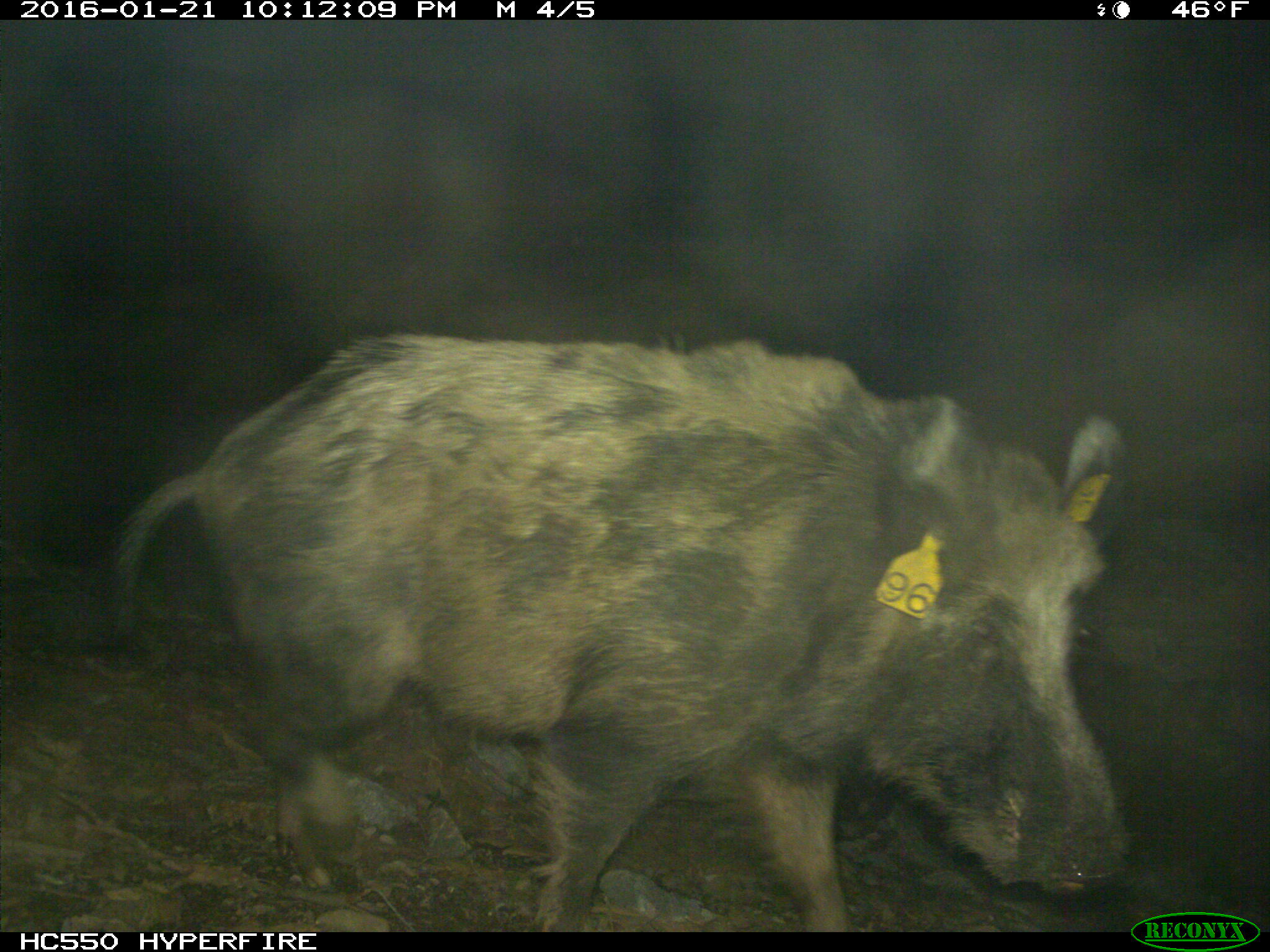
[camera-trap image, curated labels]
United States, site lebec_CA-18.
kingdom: Animalia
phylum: Chordata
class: Mammalia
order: Artiodactyla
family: Suidae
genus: Sus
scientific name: Sus scrofa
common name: wild boar